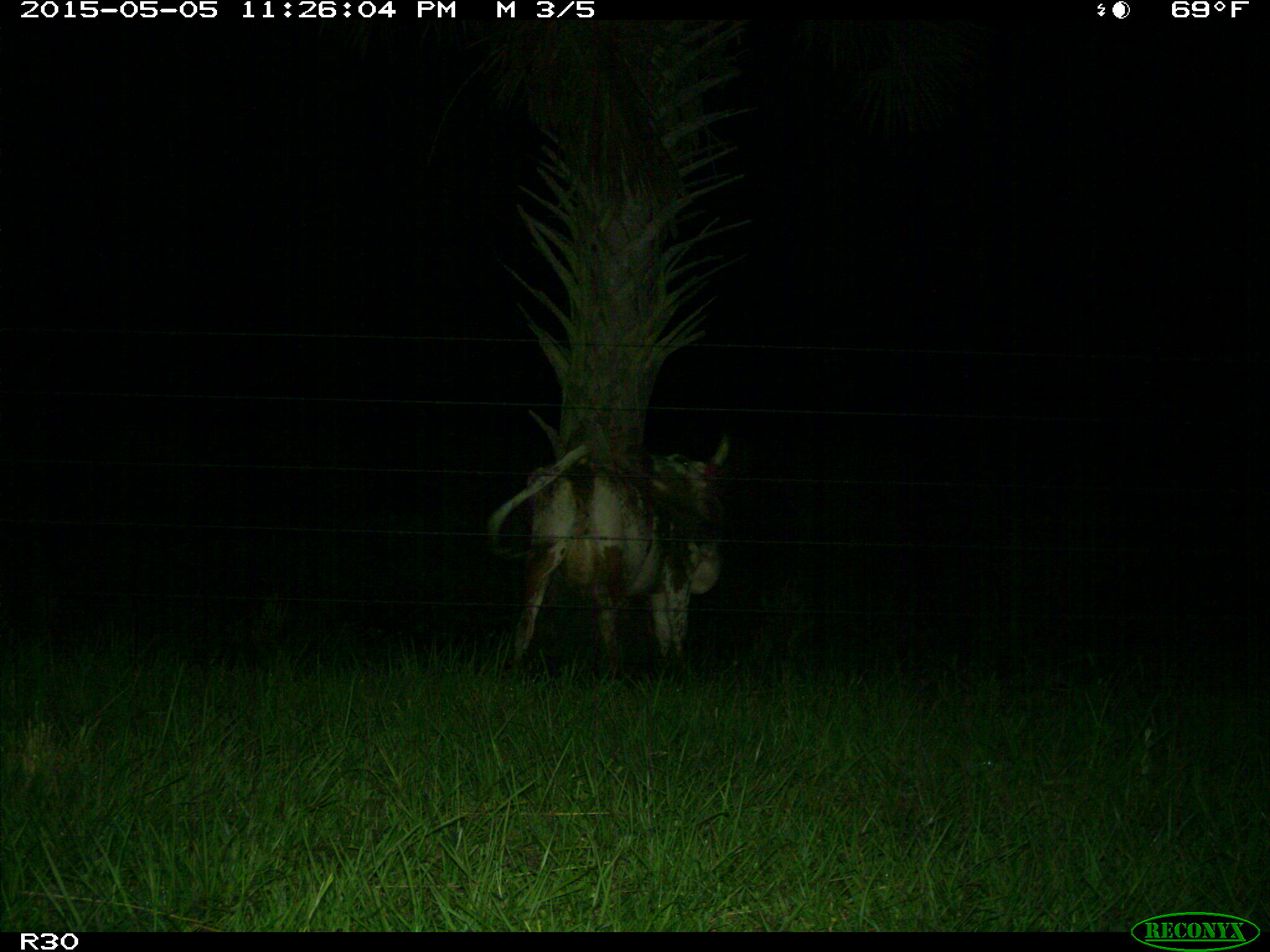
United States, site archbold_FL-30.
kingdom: Animalia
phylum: Chordata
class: Mammalia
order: Artiodactyla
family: Bovidae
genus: Bos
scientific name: Bos taurus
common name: domestic cow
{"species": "Bos taurus (domestic cow)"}